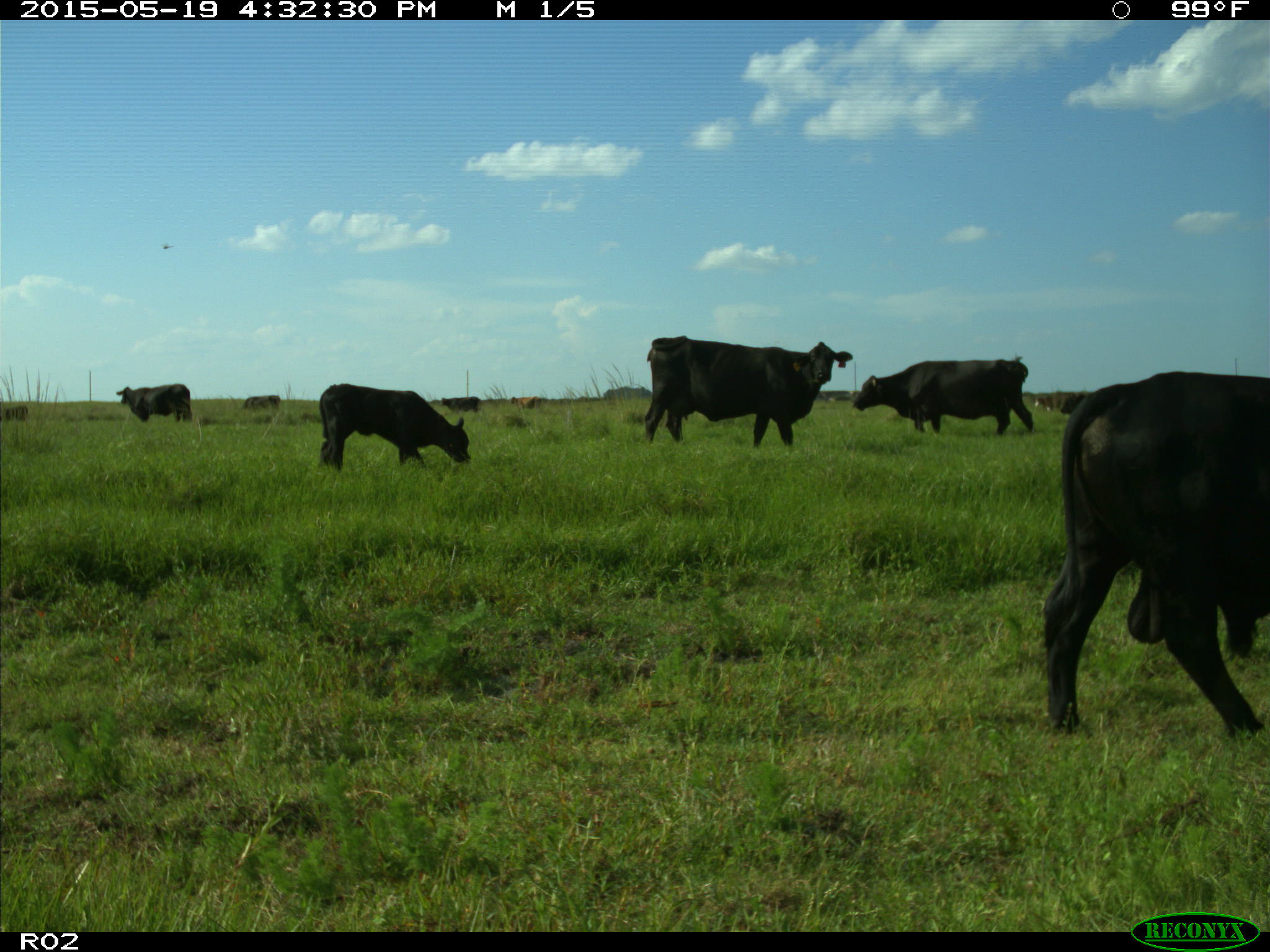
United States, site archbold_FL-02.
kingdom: Animalia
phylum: Chordata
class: Mammalia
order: Artiodactyla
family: Bovidae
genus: Bos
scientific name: Bos taurus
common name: domestic cow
Bos taurus (domestic cow).